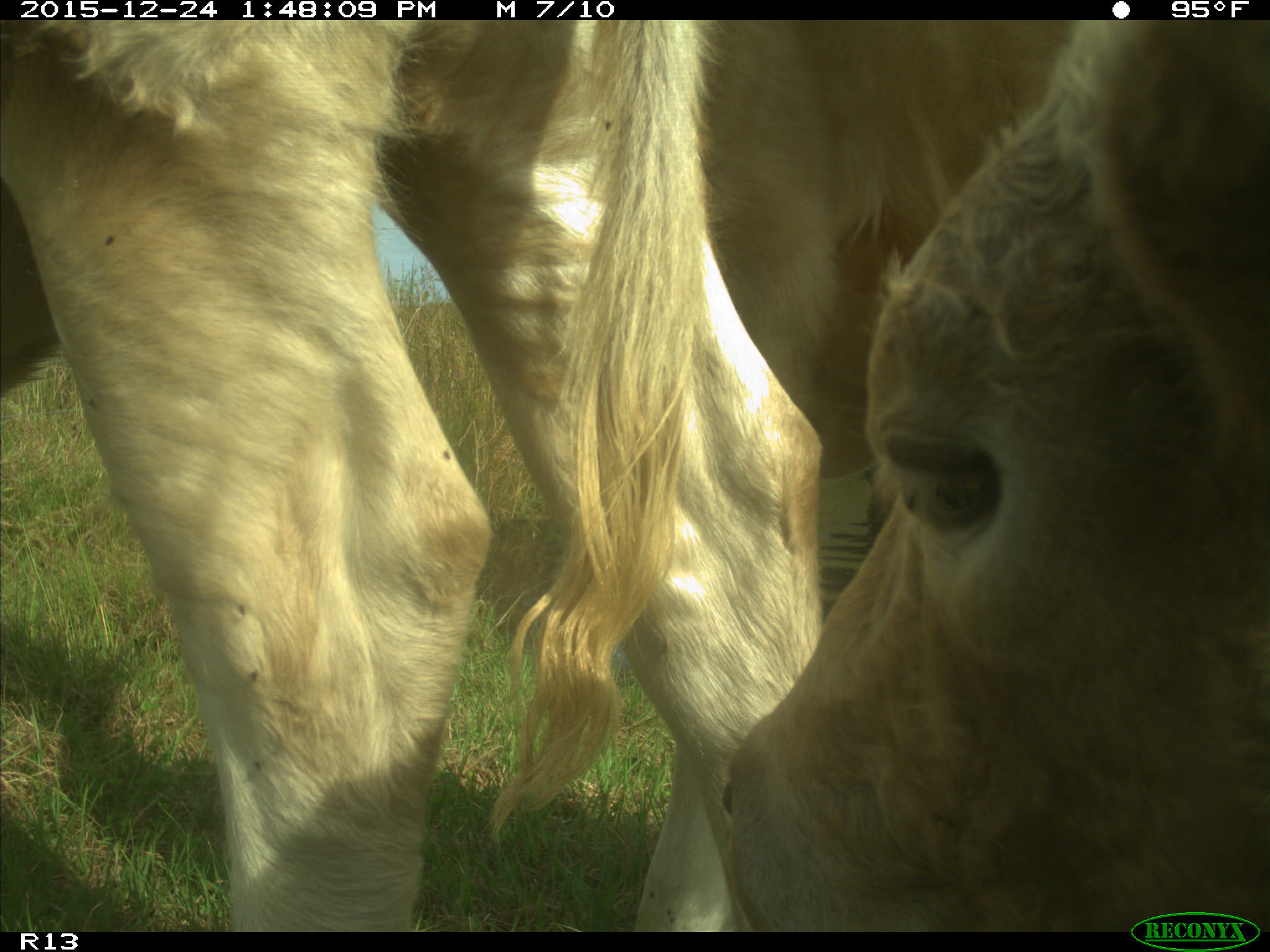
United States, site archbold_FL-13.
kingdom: Animalia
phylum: Chordata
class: Mammalia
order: Artiodactyla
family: Bovidae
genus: Bos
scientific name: Bos taurus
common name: domestic cow